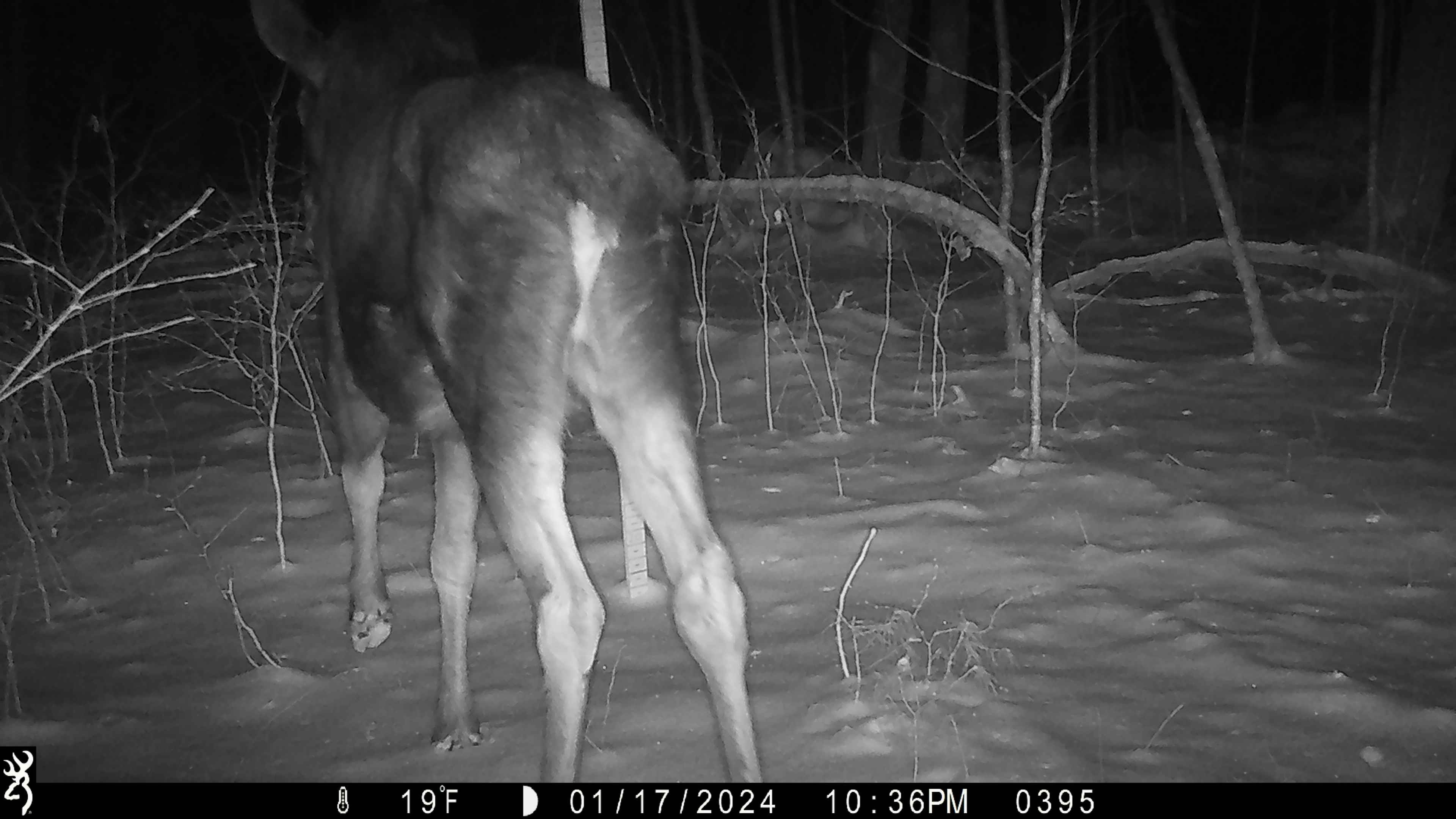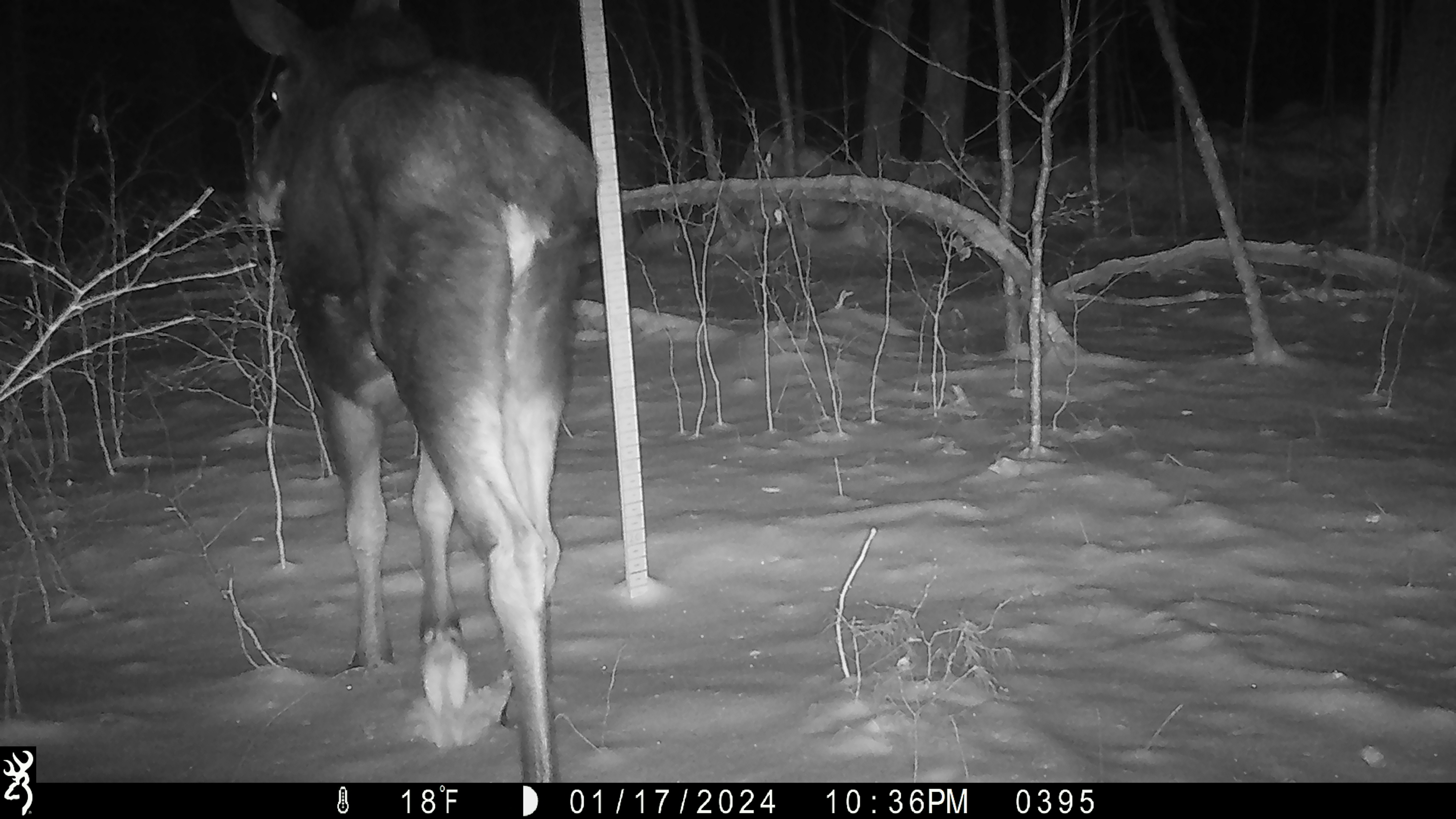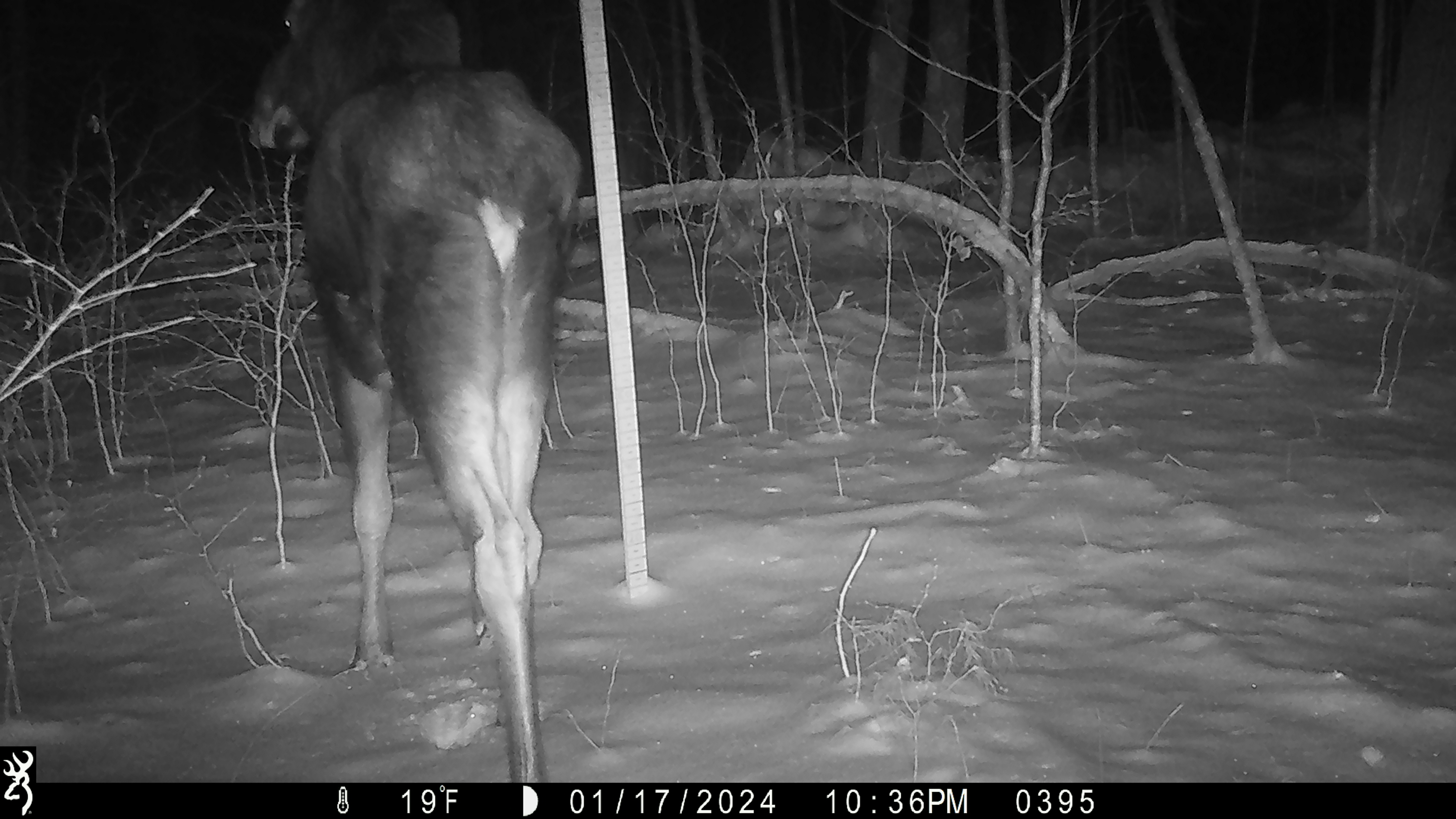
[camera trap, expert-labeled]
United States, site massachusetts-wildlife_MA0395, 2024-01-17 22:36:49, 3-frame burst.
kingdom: Animalia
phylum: Chordata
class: Mammalia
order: Artiodactyla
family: Cervidae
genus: Alces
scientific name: Alces alces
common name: moose